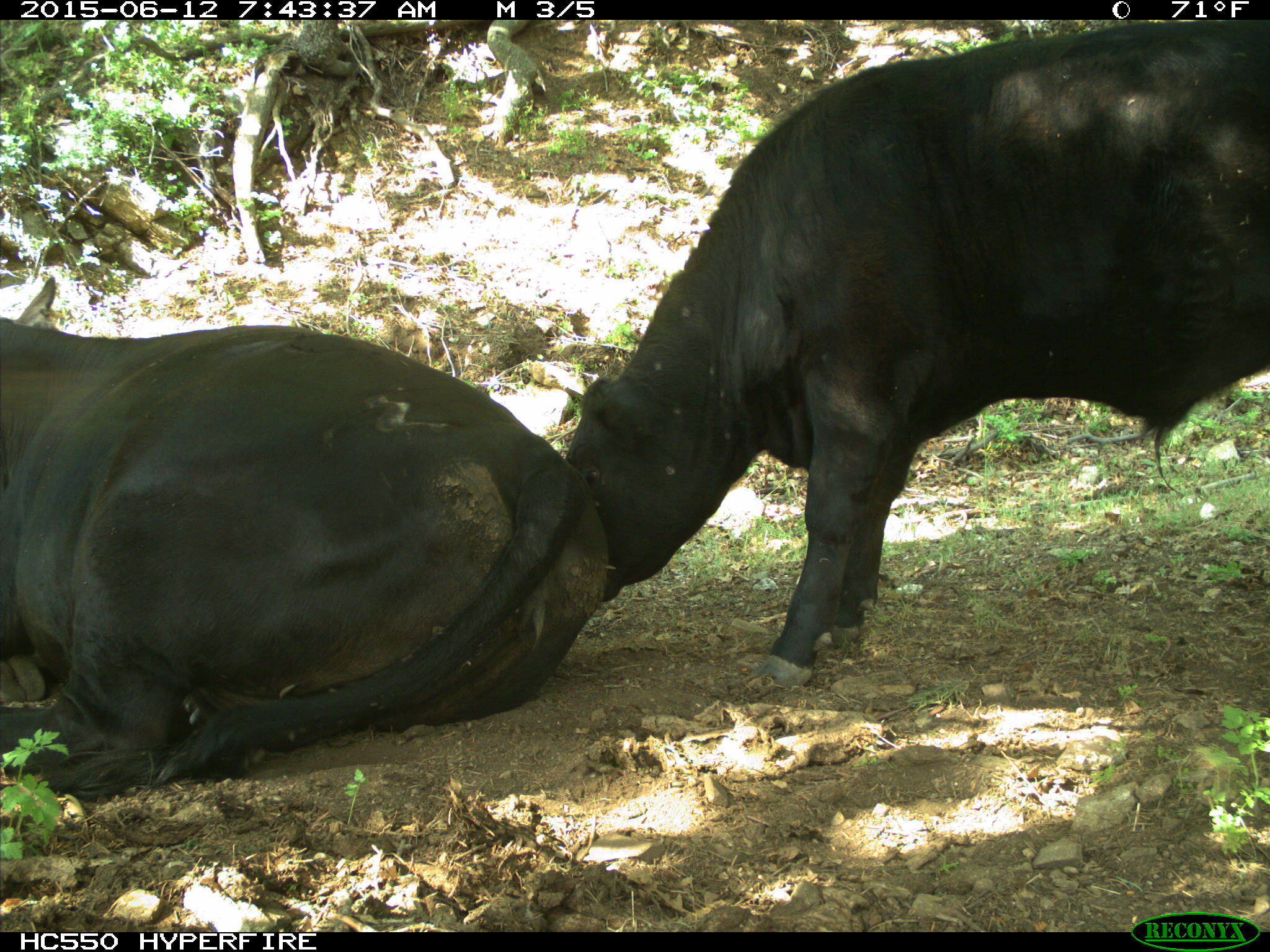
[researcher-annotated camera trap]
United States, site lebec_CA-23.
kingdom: Animalia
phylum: Chordata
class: Mammalia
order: Artiodactyla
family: Bovidae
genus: Bos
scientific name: Bos taurus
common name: domestic cow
Bos taurus (domestic cow).